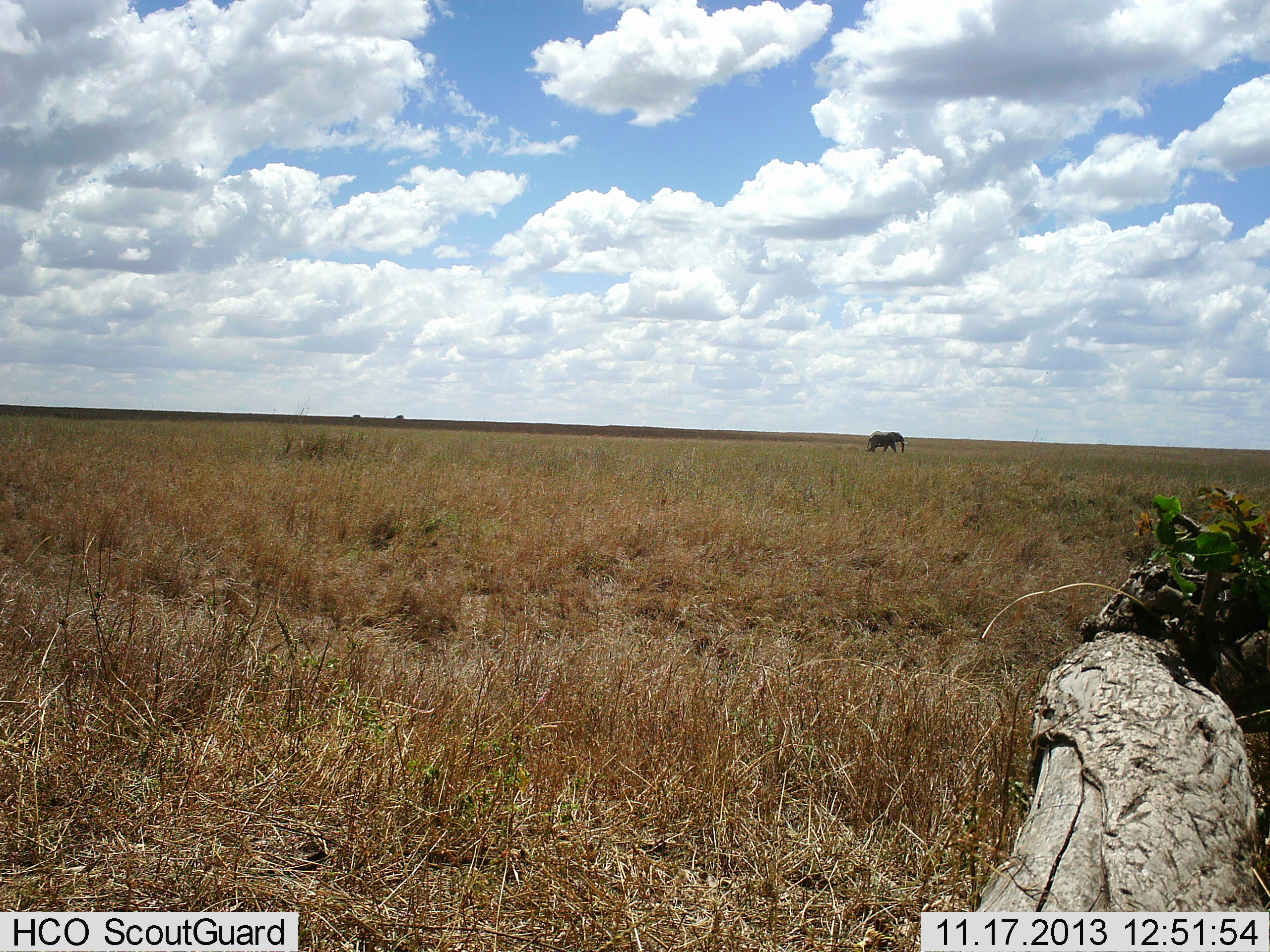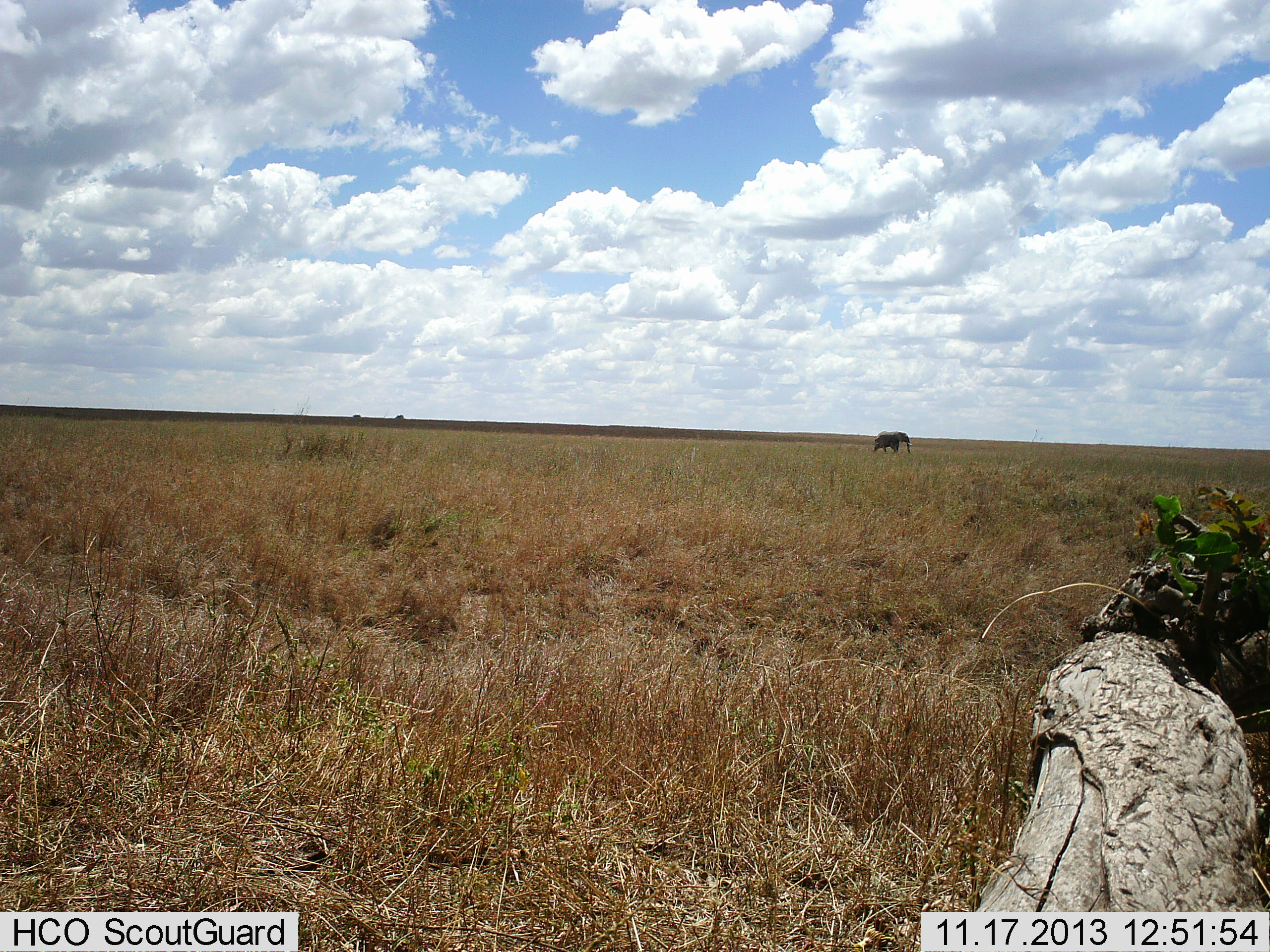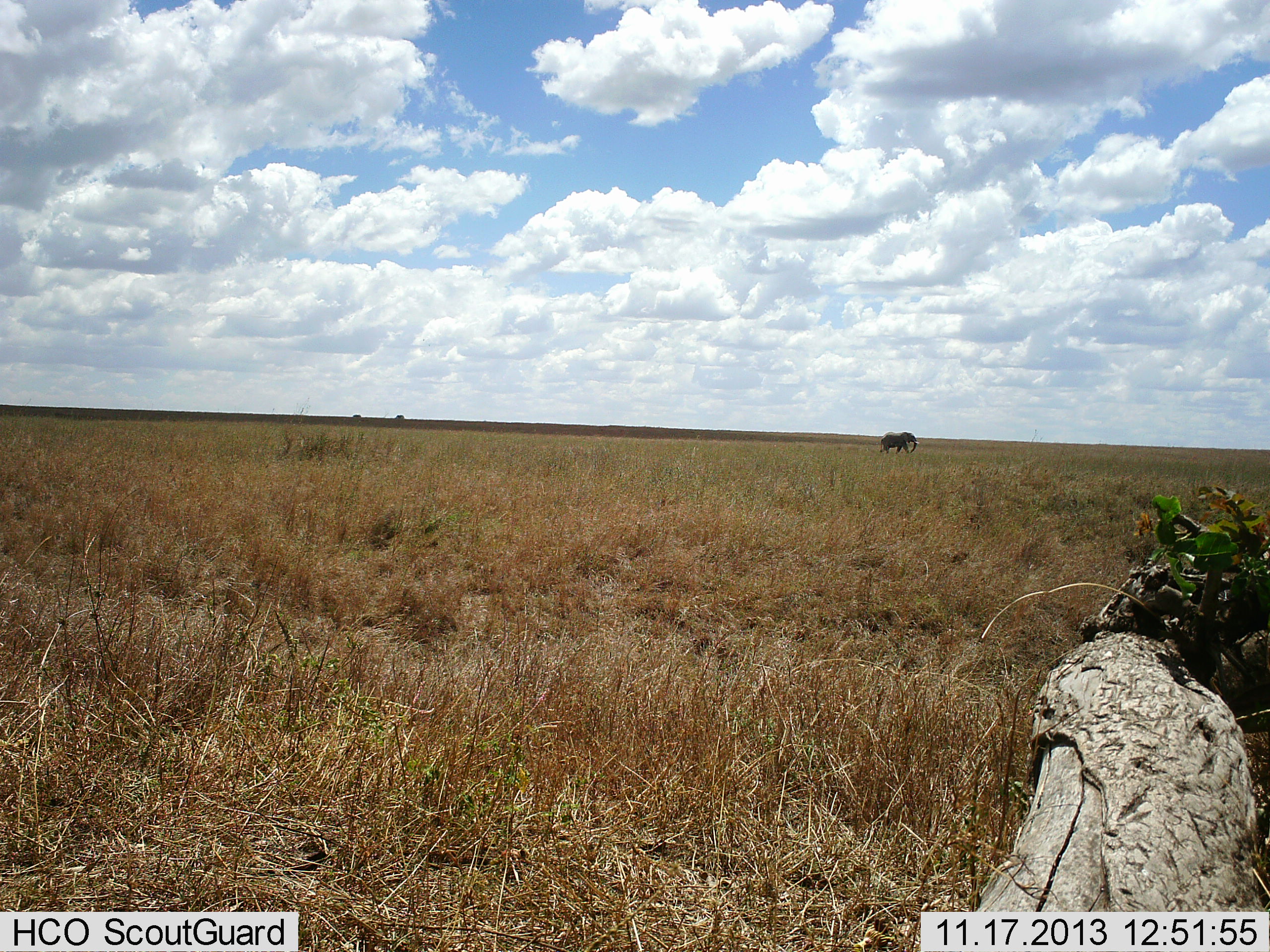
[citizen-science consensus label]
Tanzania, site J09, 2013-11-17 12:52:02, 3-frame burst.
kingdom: Animalia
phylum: Chordata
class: Mammalia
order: Proboscidea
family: Elephantidae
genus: Loxodonta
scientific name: Loxodonta africana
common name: african bush elephant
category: elephant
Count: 1.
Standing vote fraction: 20%.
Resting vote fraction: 10%.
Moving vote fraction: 80%.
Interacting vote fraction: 0%.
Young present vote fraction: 0%.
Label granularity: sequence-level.